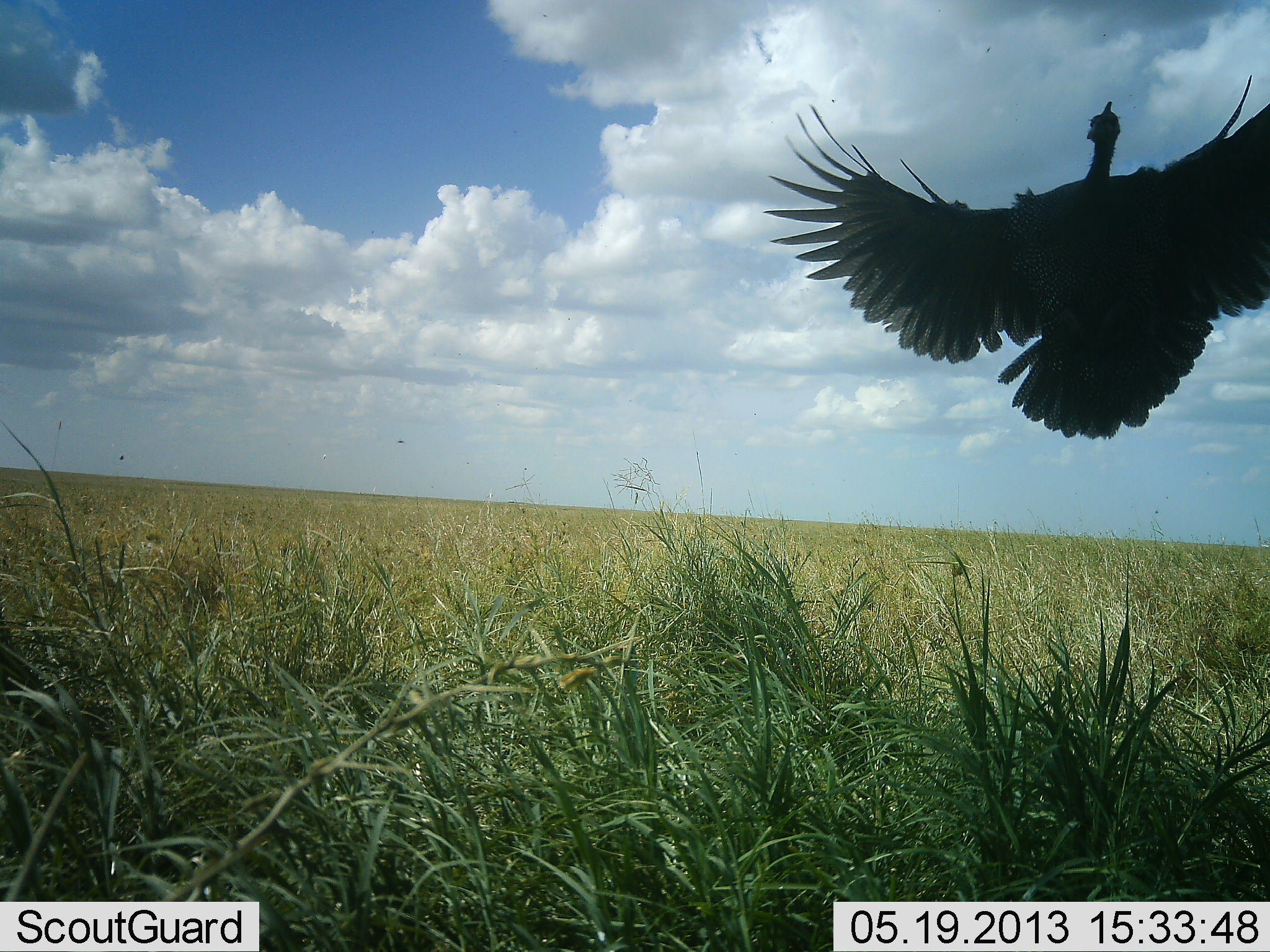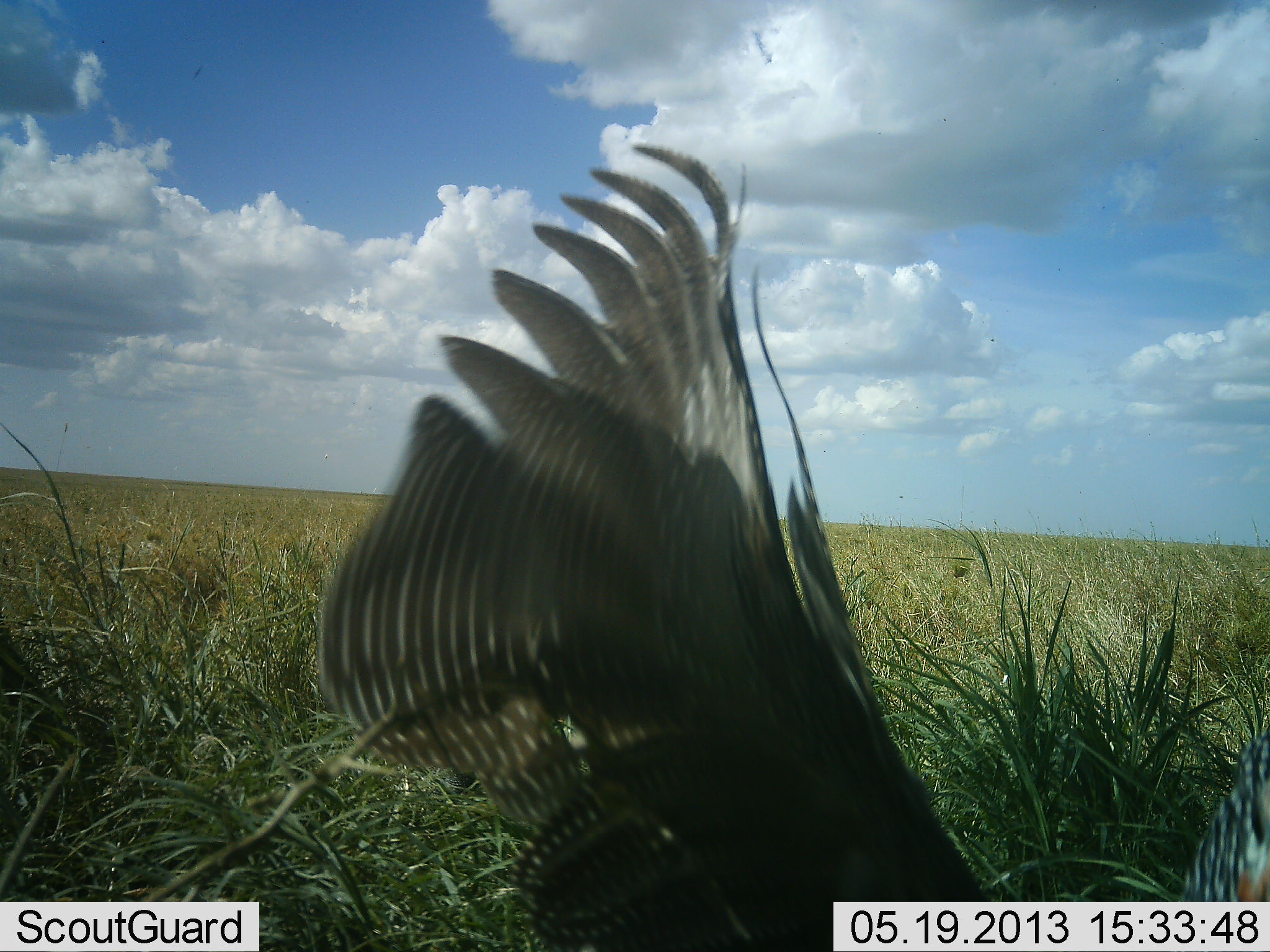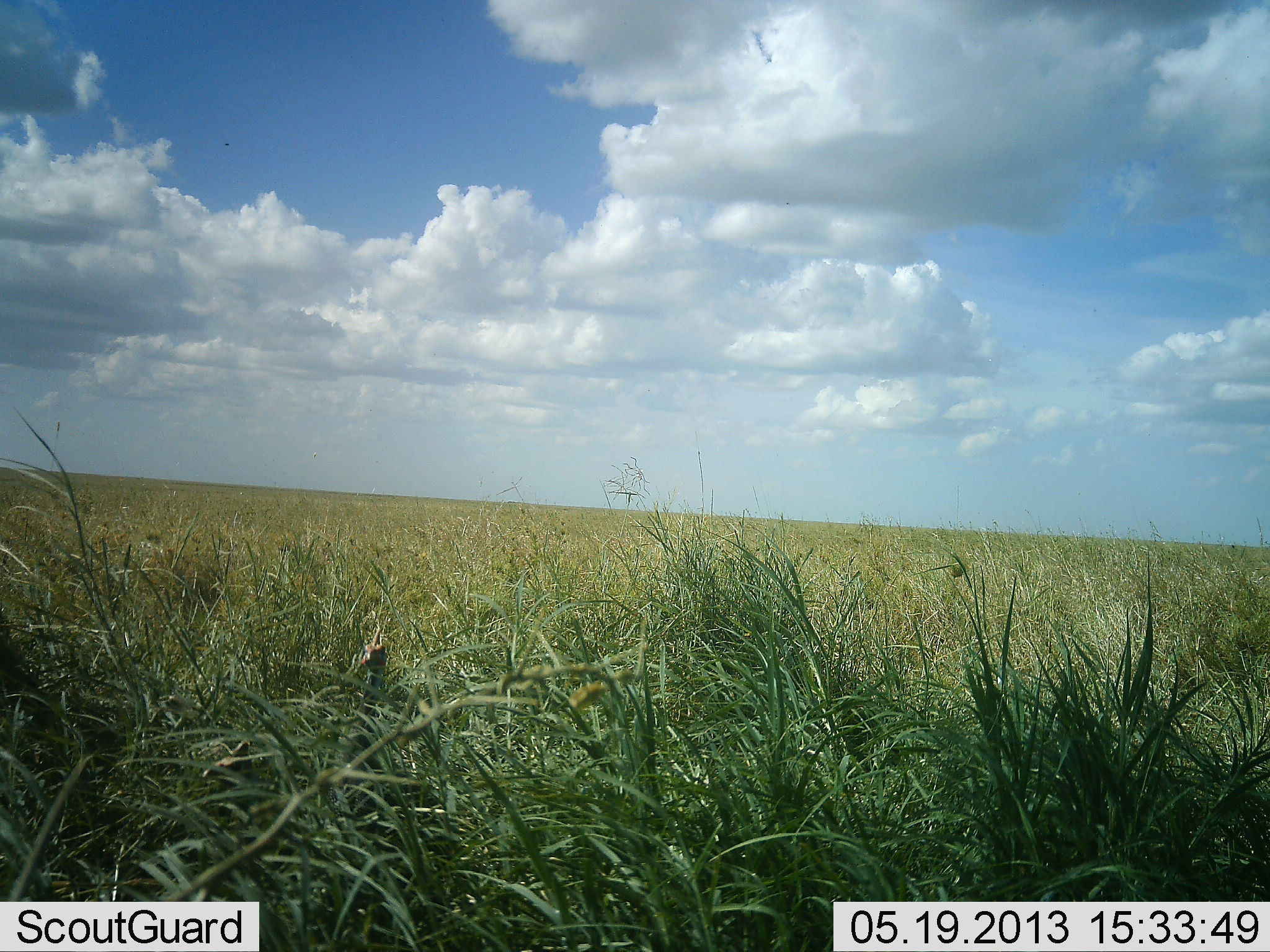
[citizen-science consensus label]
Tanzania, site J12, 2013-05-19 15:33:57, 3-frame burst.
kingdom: Animalia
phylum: Chordata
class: Aves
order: Galliformes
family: Numididae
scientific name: Numididae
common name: guinea fowl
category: guineafowl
Guineafowl (guinea fowl) (Numididae), count 1. Behavior (volunteer vote fractions): standing 0%, resting 0%, moving 100%, interacting 0%. Young present (vote fraction): 0%. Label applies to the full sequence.